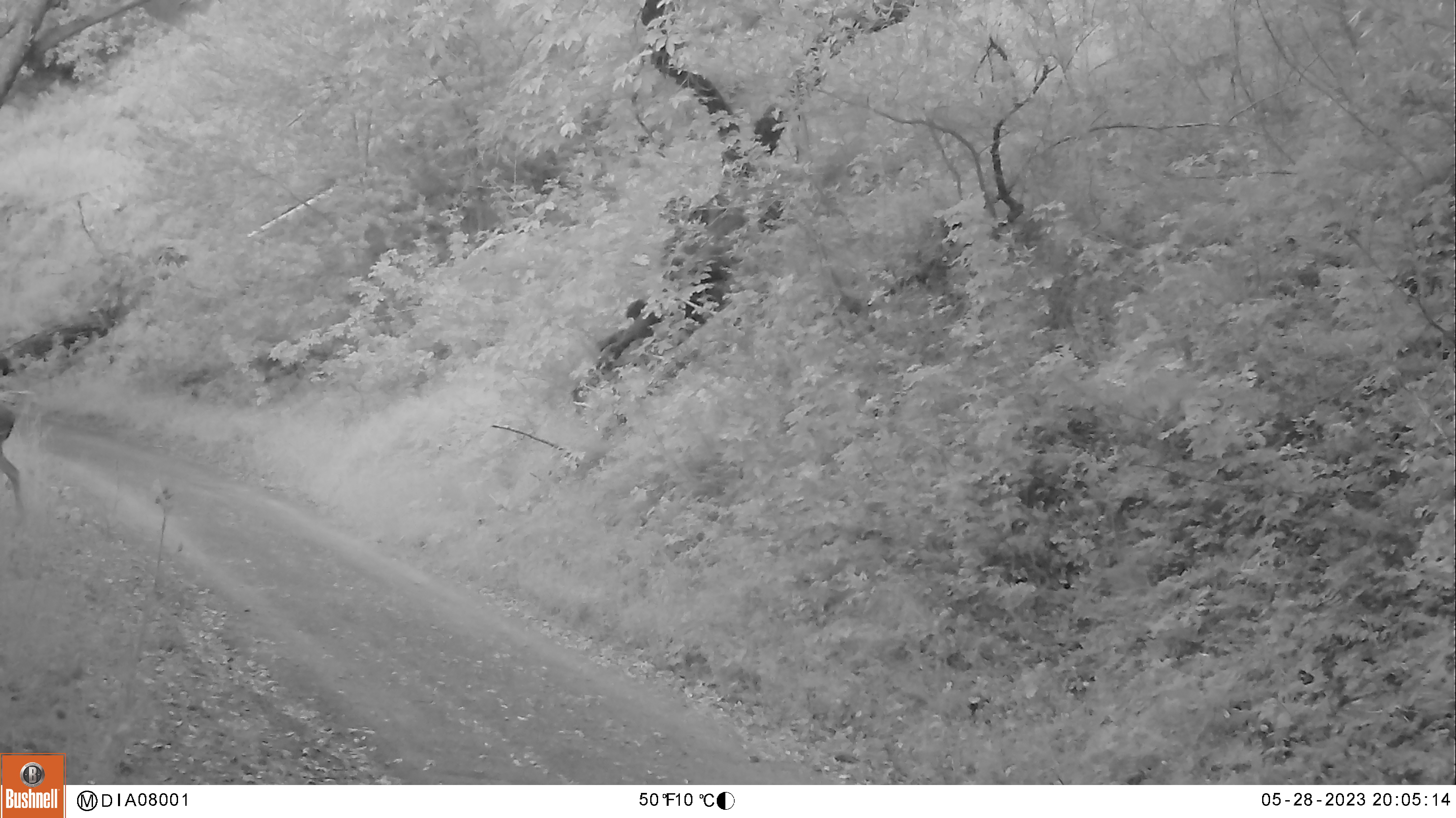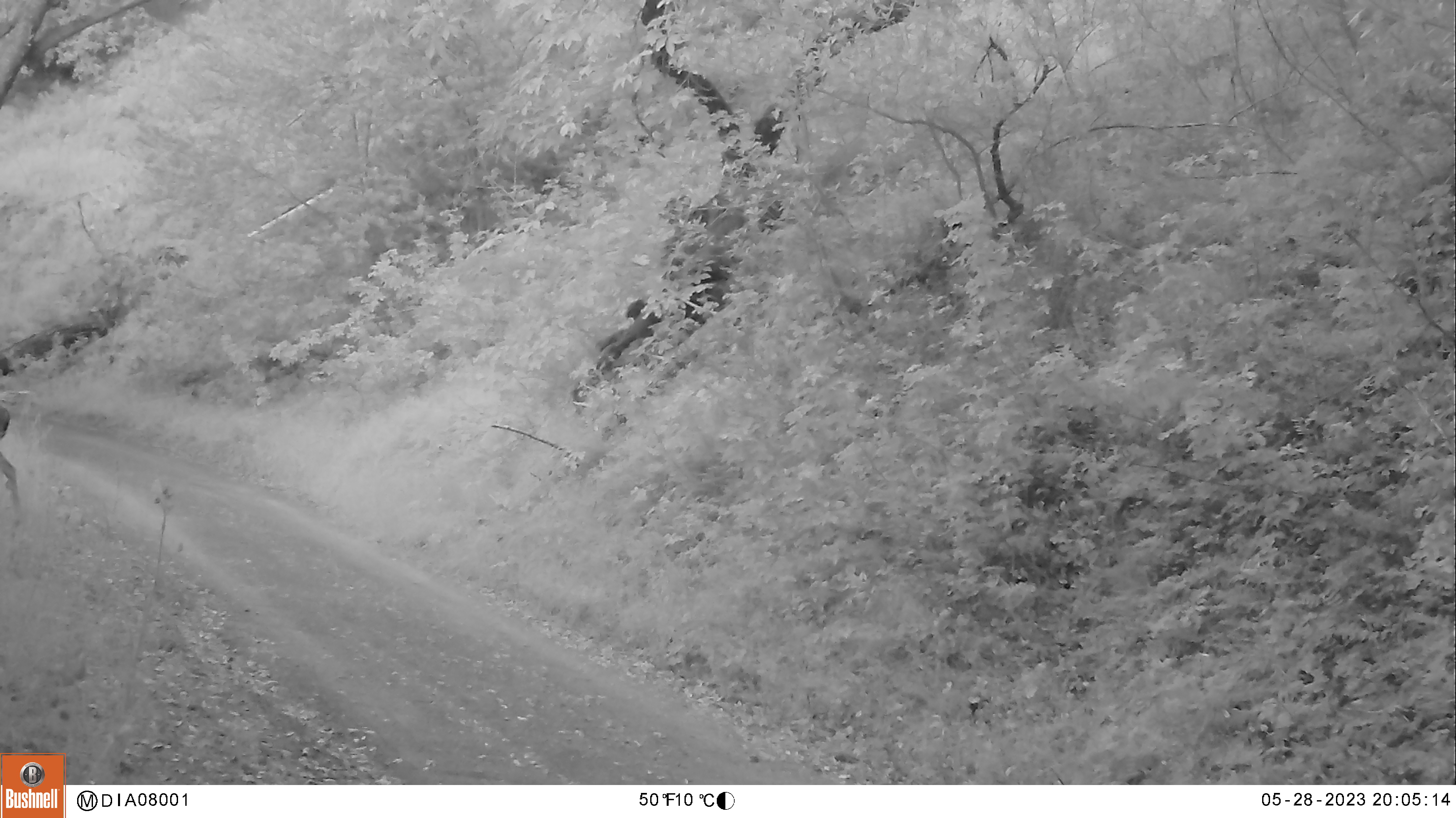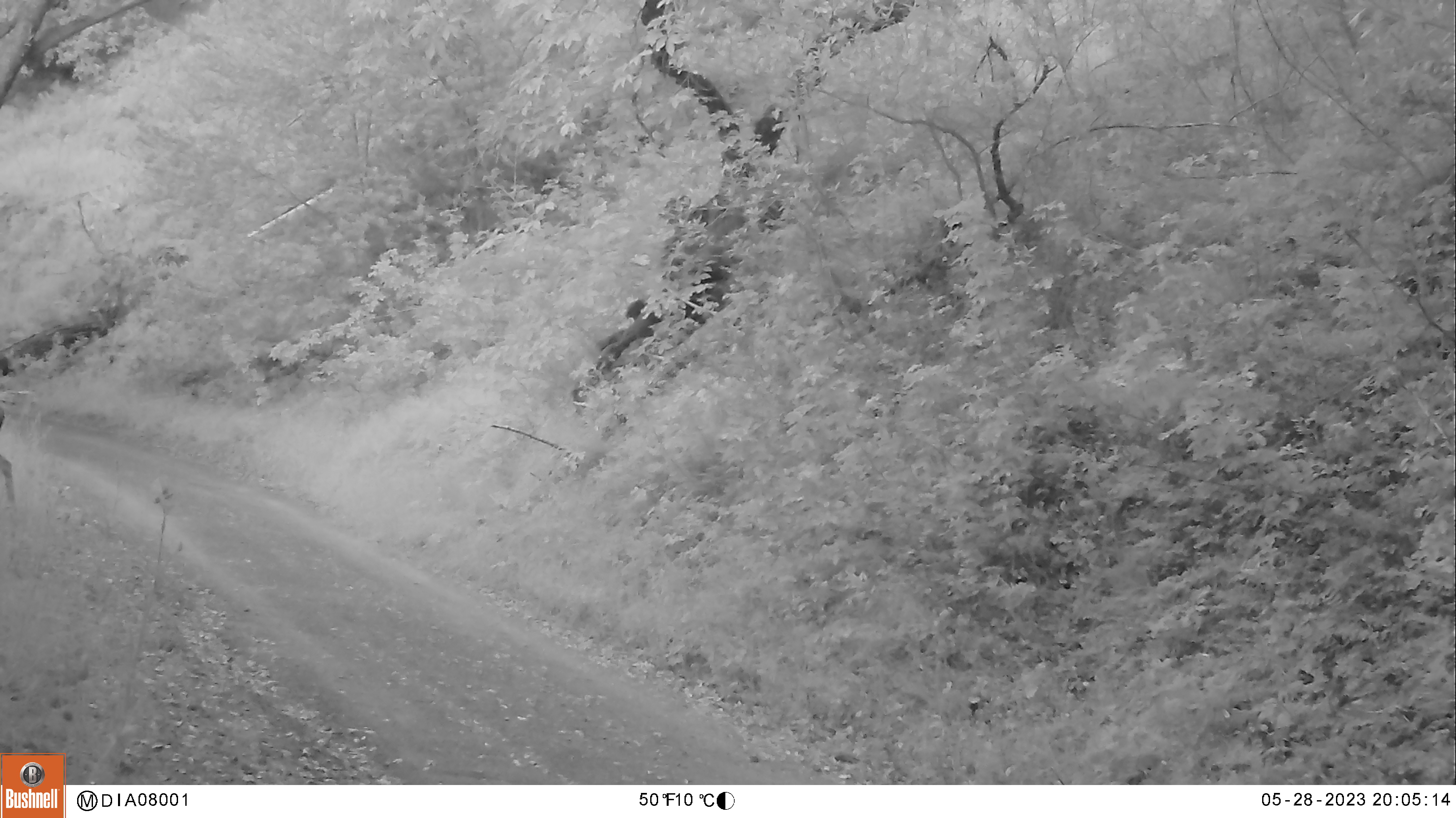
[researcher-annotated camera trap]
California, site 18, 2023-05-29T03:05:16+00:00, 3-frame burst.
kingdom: Animalia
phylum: Chordata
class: Mammalia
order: Artiodactyla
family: Cervidae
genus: Odocoileus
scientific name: Odocoileus hemionus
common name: mule deer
Mule deer (Odocoileus hemionus).